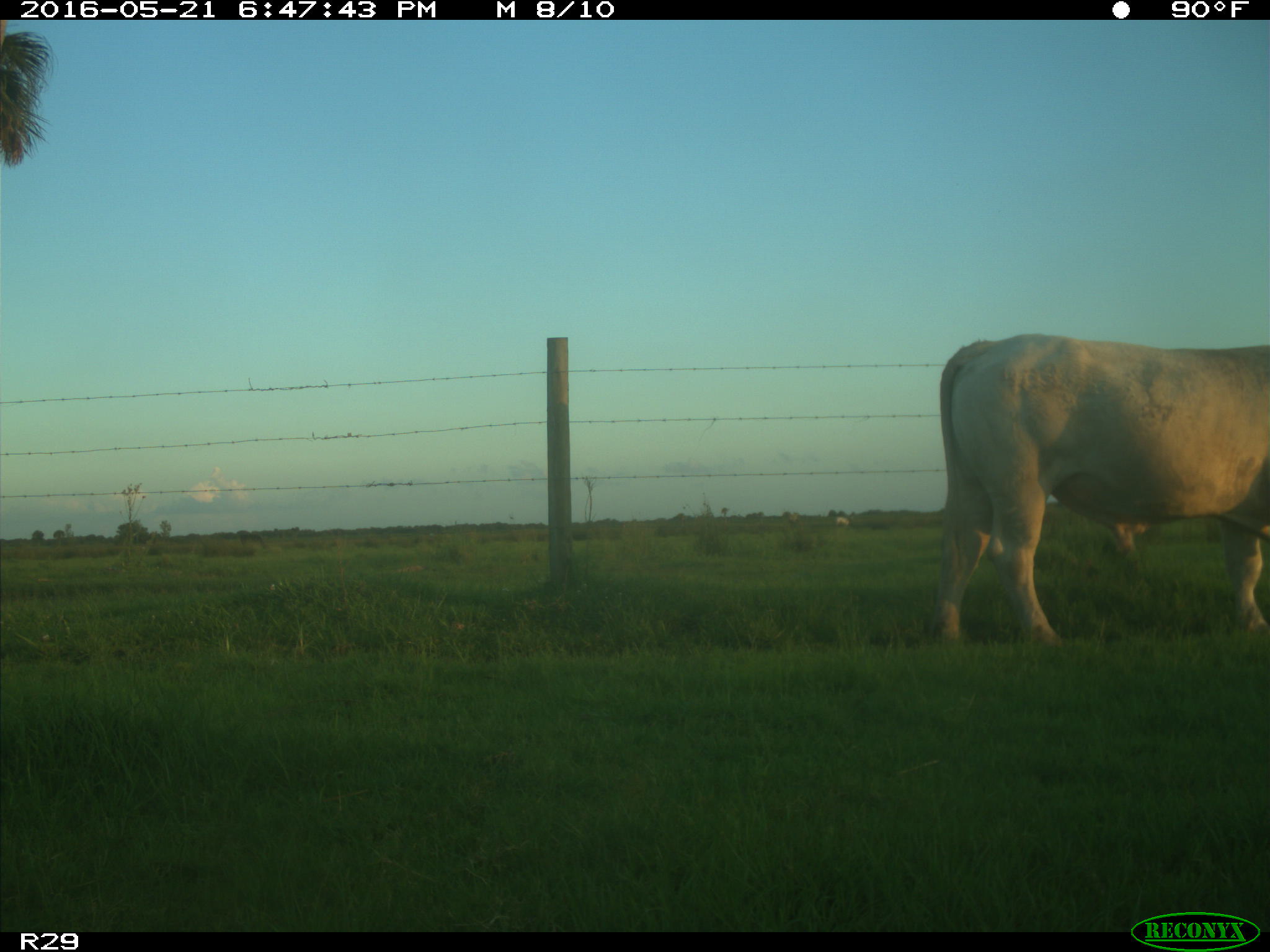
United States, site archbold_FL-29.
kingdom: Animalia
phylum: Chordata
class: Mammalia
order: Artiodactyla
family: Bovidae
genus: Bos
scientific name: Bos taurus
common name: domestic cow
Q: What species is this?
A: Bos taurus (domestic cow).